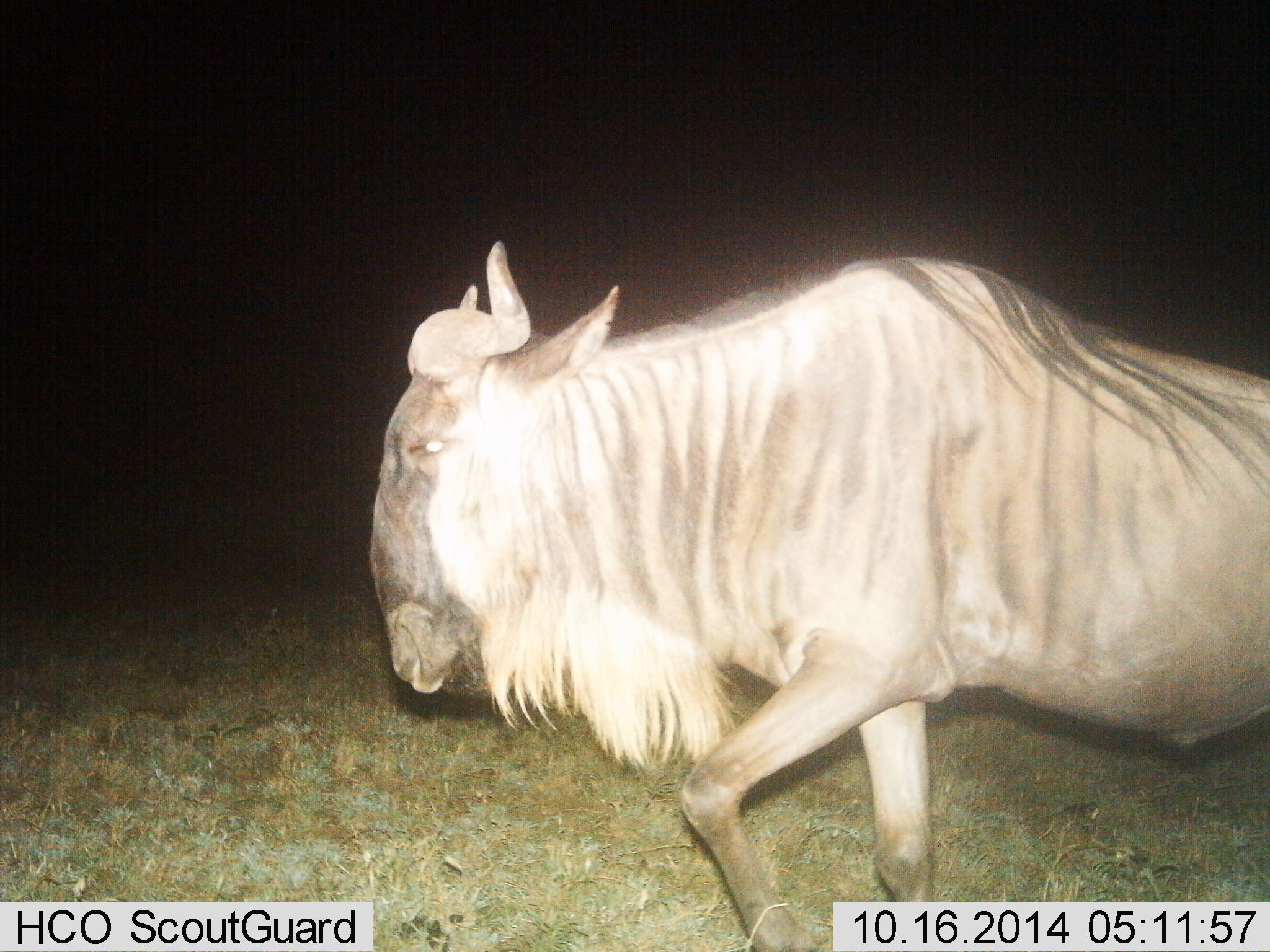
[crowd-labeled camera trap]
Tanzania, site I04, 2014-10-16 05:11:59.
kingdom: Animalia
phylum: Chordata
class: Mammalia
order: Artiodactyla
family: Bovidae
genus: Connochaetes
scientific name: Connochaetes taurinus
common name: blue wildebeest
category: wildebeest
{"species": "wildebeest (blue wildebeest) (Connochaetes taurinus)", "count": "1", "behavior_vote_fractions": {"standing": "0%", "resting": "0%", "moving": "100%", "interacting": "0%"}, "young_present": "0%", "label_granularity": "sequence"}